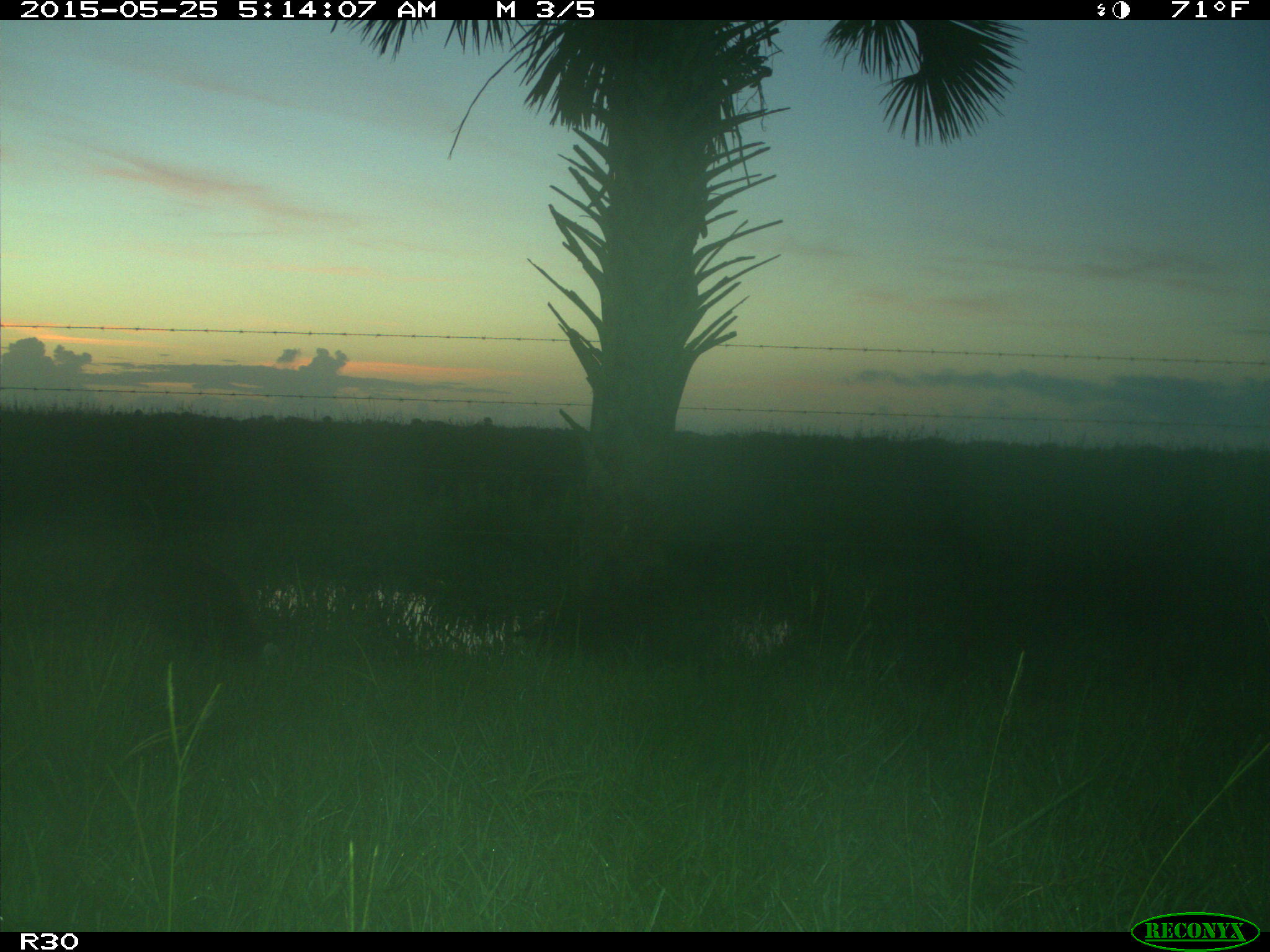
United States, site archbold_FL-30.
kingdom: Animalia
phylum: Chordata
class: Mammalia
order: Artiodactyla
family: Suidae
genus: Sus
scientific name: Sus scrofa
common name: wild boar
Sus scrofa (wild boar).